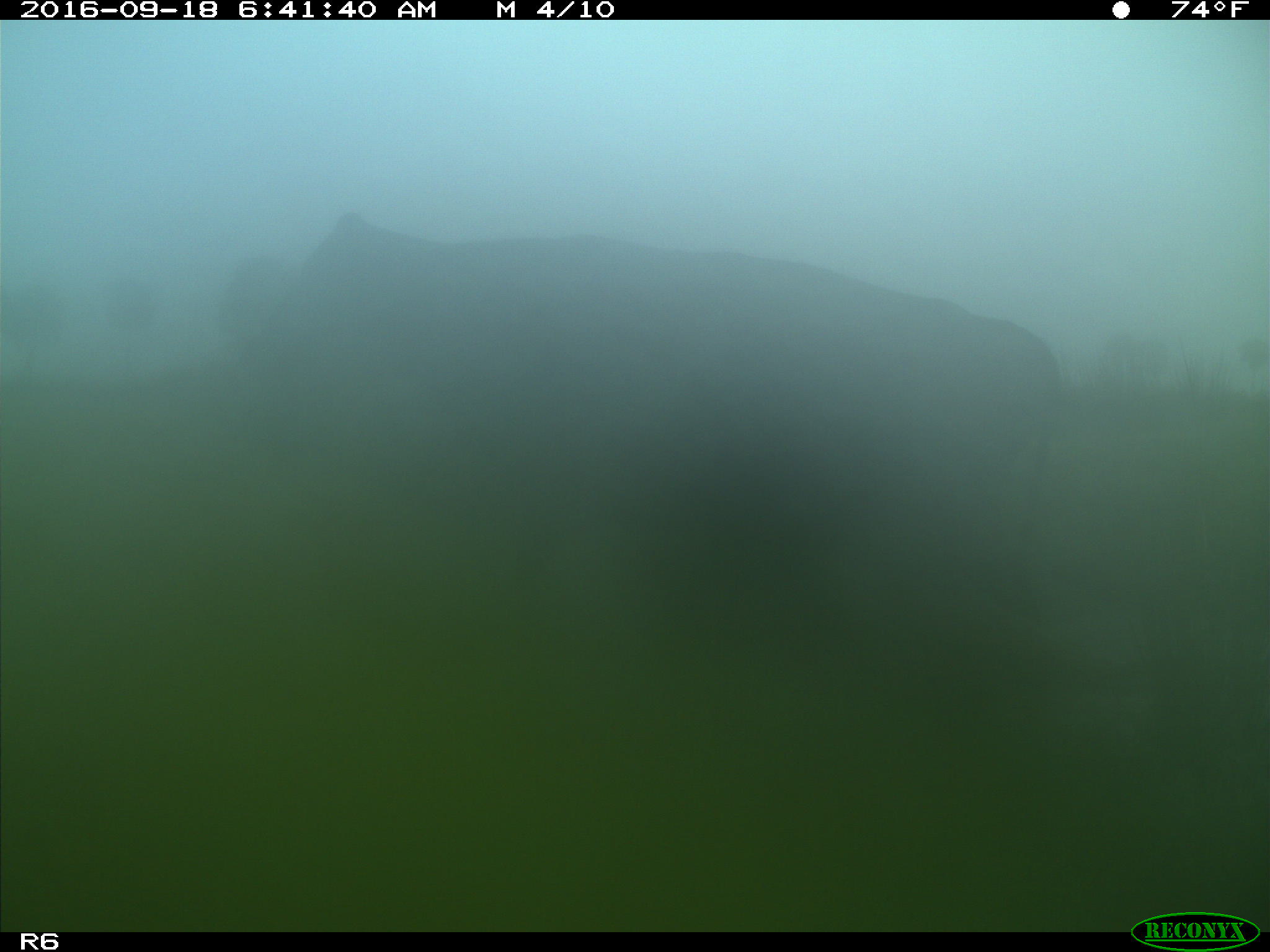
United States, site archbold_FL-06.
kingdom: Animalia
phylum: Chordata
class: Mammalia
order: Artiodactyla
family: Bovidae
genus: Bos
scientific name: Bos taurus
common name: domestic cow